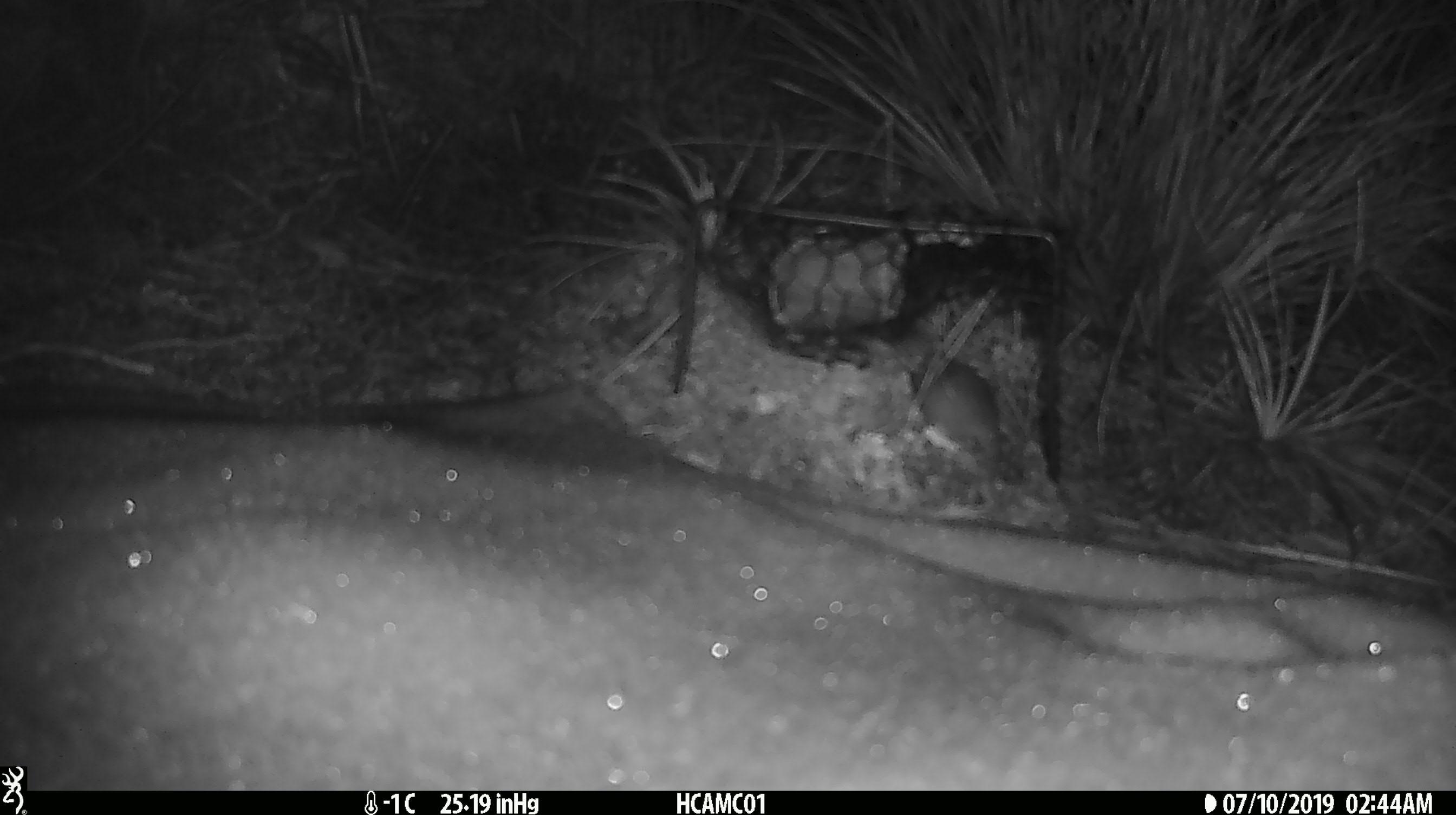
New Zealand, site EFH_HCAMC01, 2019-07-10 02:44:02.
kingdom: Animalia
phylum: Chordata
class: Mammalia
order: Rodentia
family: Muridae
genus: Mus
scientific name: Mus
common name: mouse